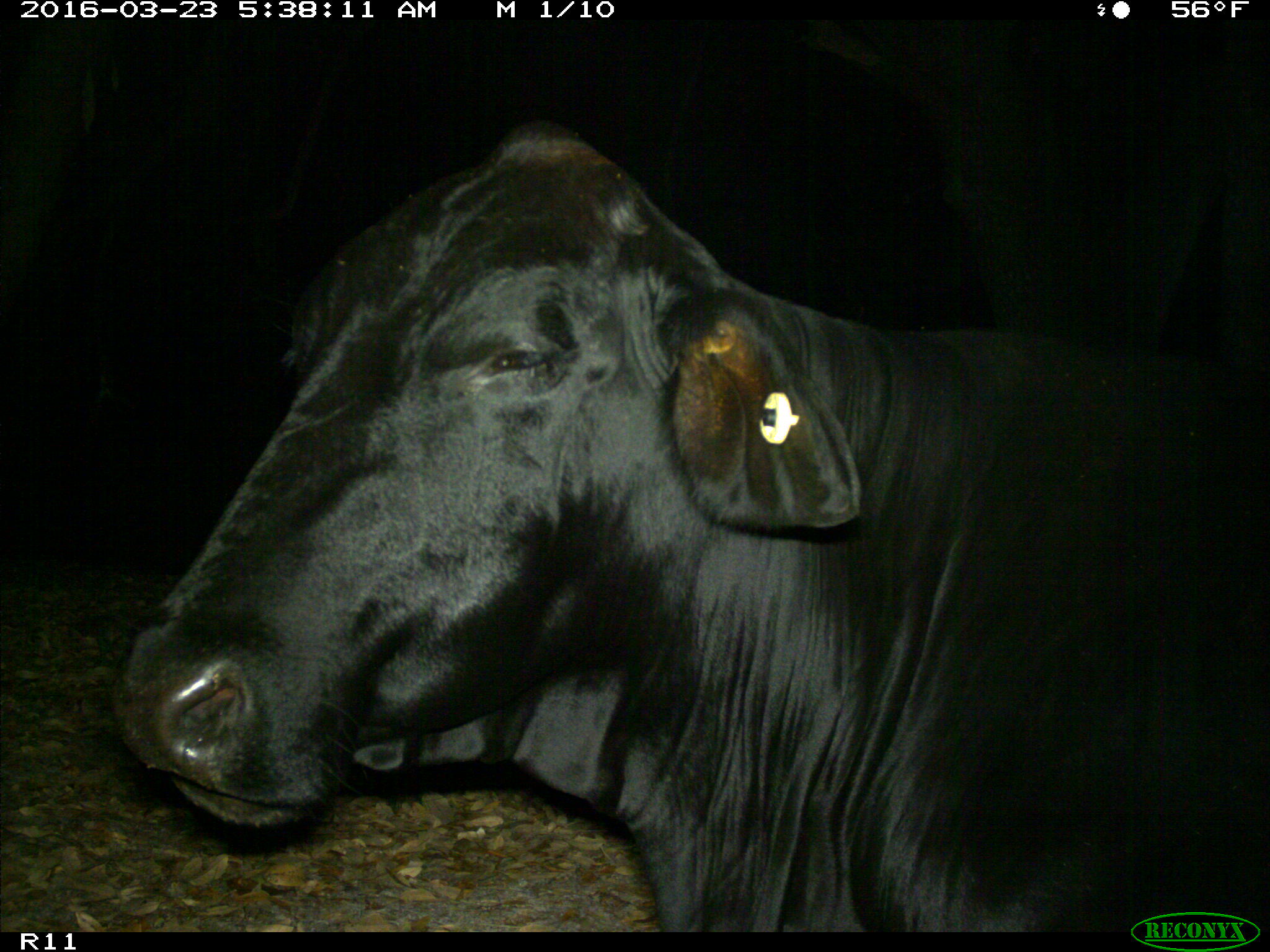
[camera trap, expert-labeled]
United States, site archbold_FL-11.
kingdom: Animalia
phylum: Chordata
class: Mammalia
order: Artiodactyla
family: Bovidae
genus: Bos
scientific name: Bos taurus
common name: domestic cow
Bos taurus (domestic cow).